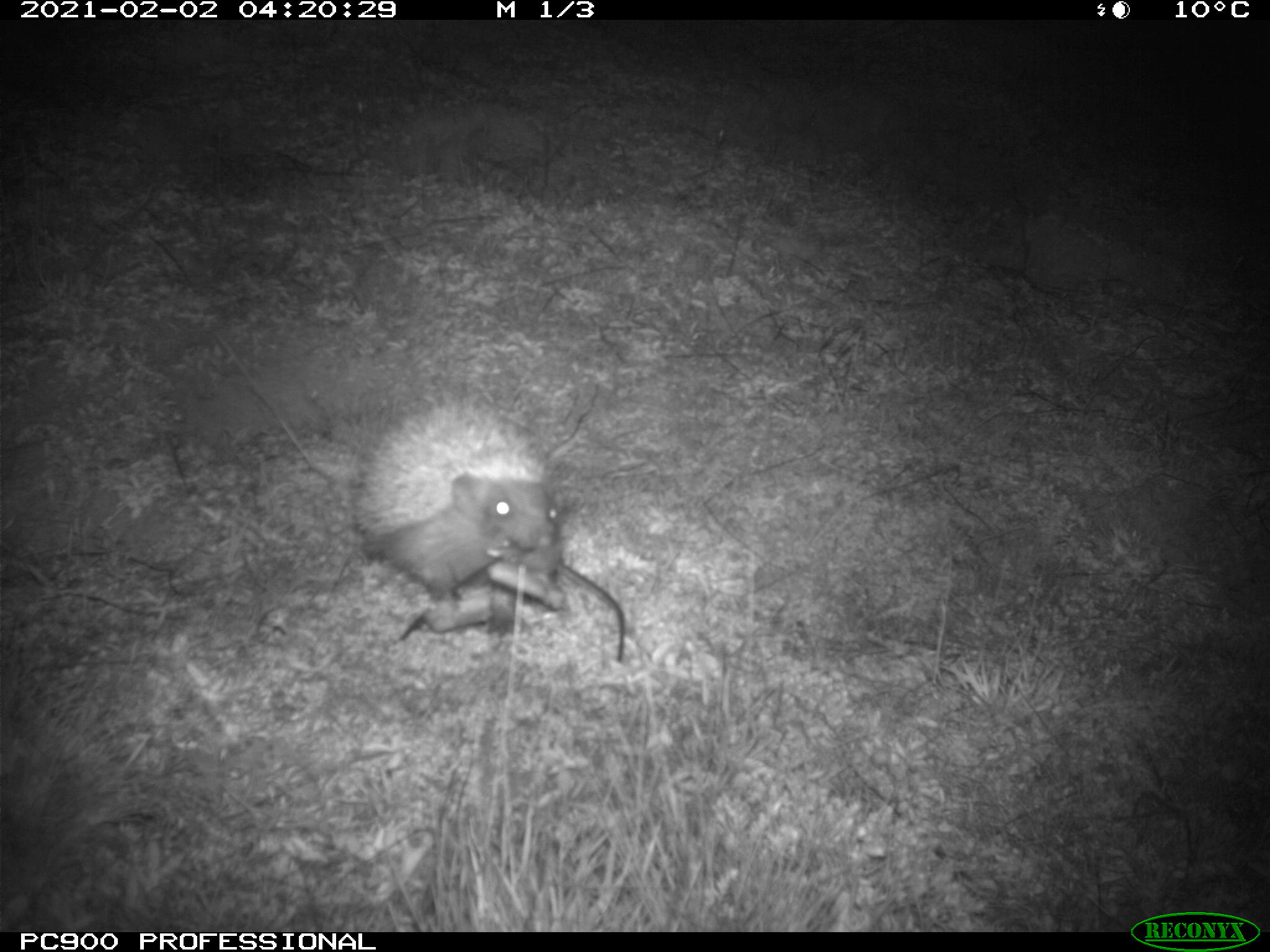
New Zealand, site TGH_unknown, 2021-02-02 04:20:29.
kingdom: Animalia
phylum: Chordata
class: Mammalia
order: Eulipotyphla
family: Erinaceidae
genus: Erinaceus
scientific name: Erinaceus europaeus europaeus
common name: european hedgehog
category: hedgehog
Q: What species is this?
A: Hedgehog (european hedgehog) (Erinaceus europaeus europaeus).